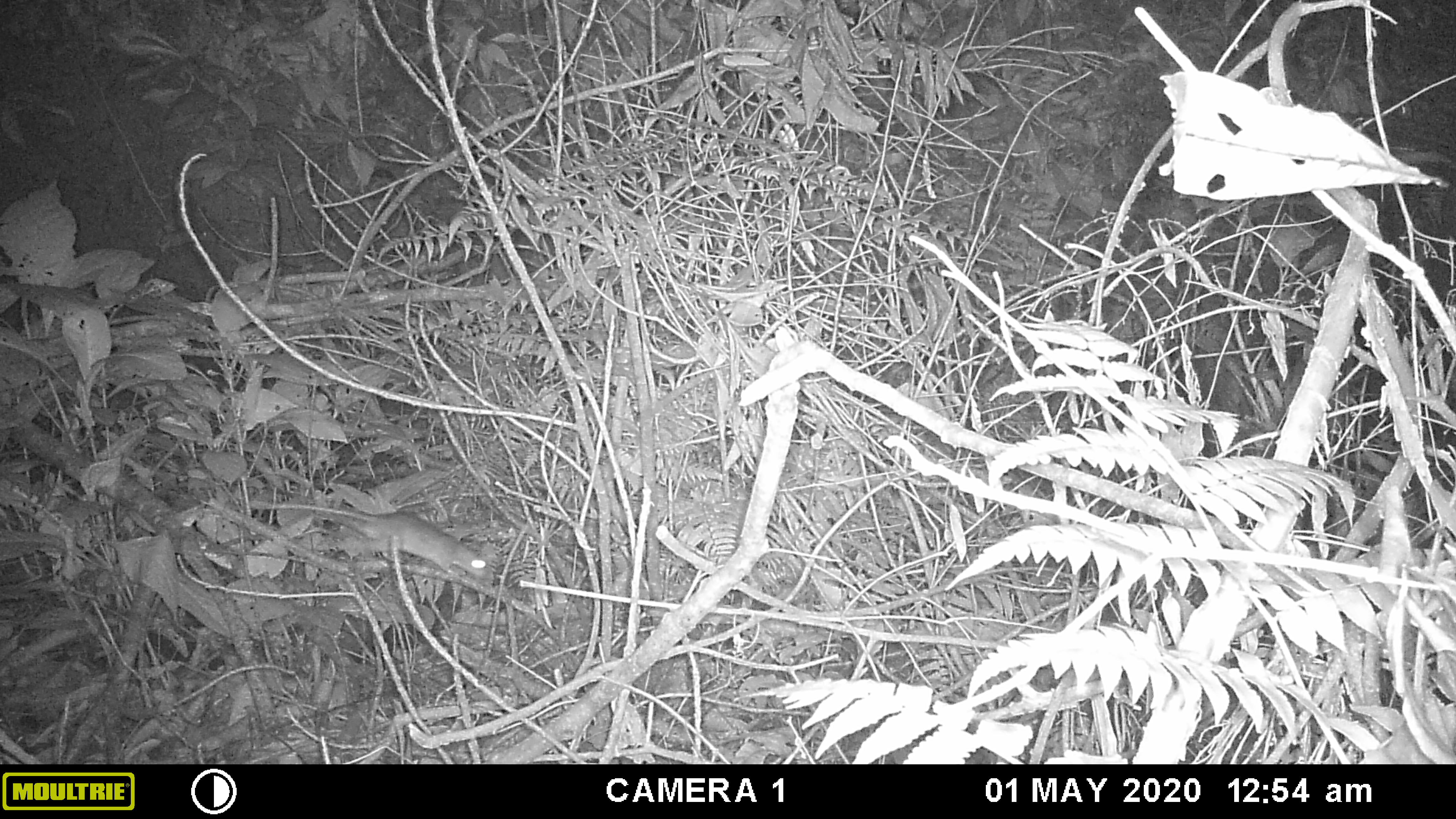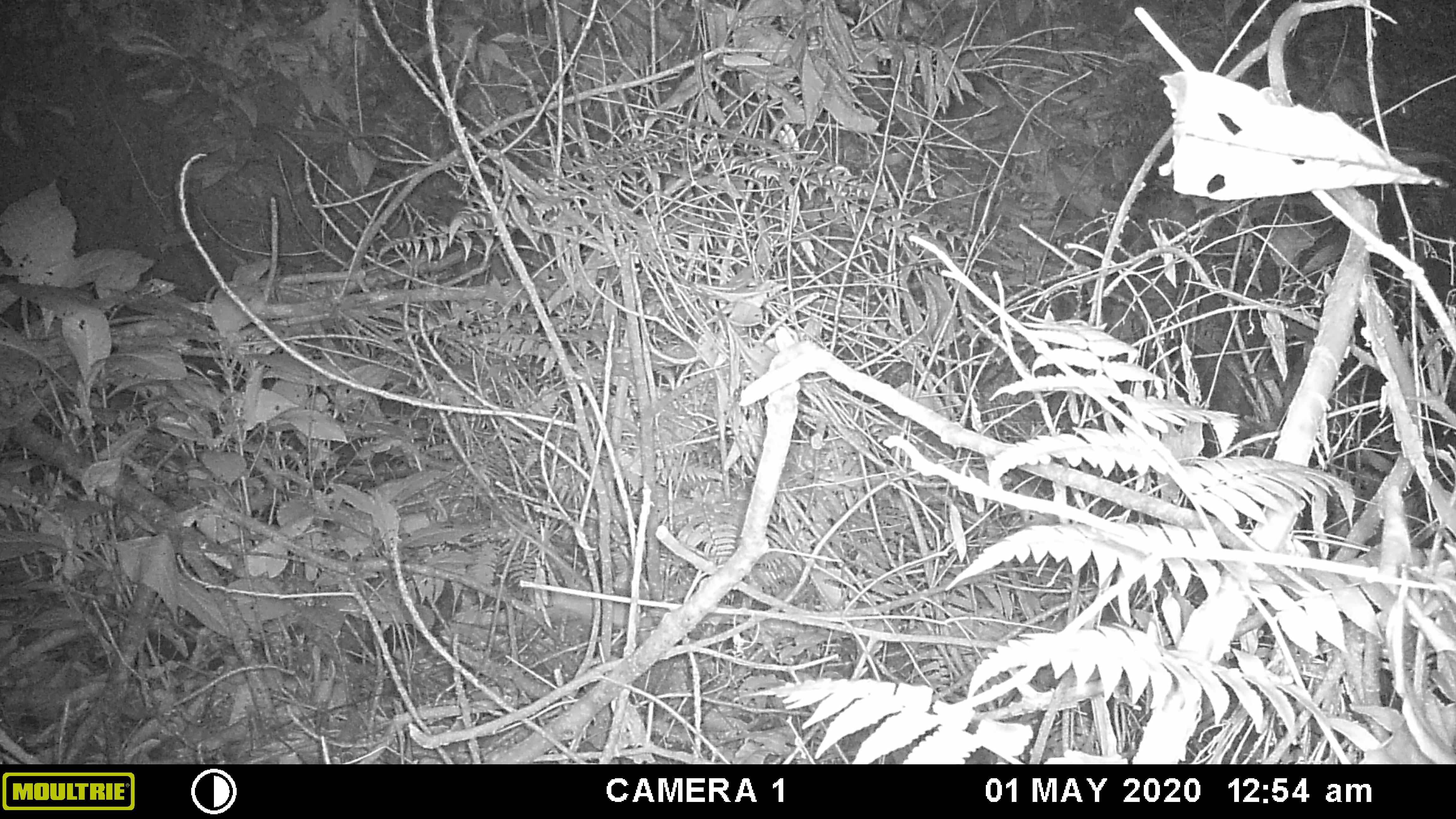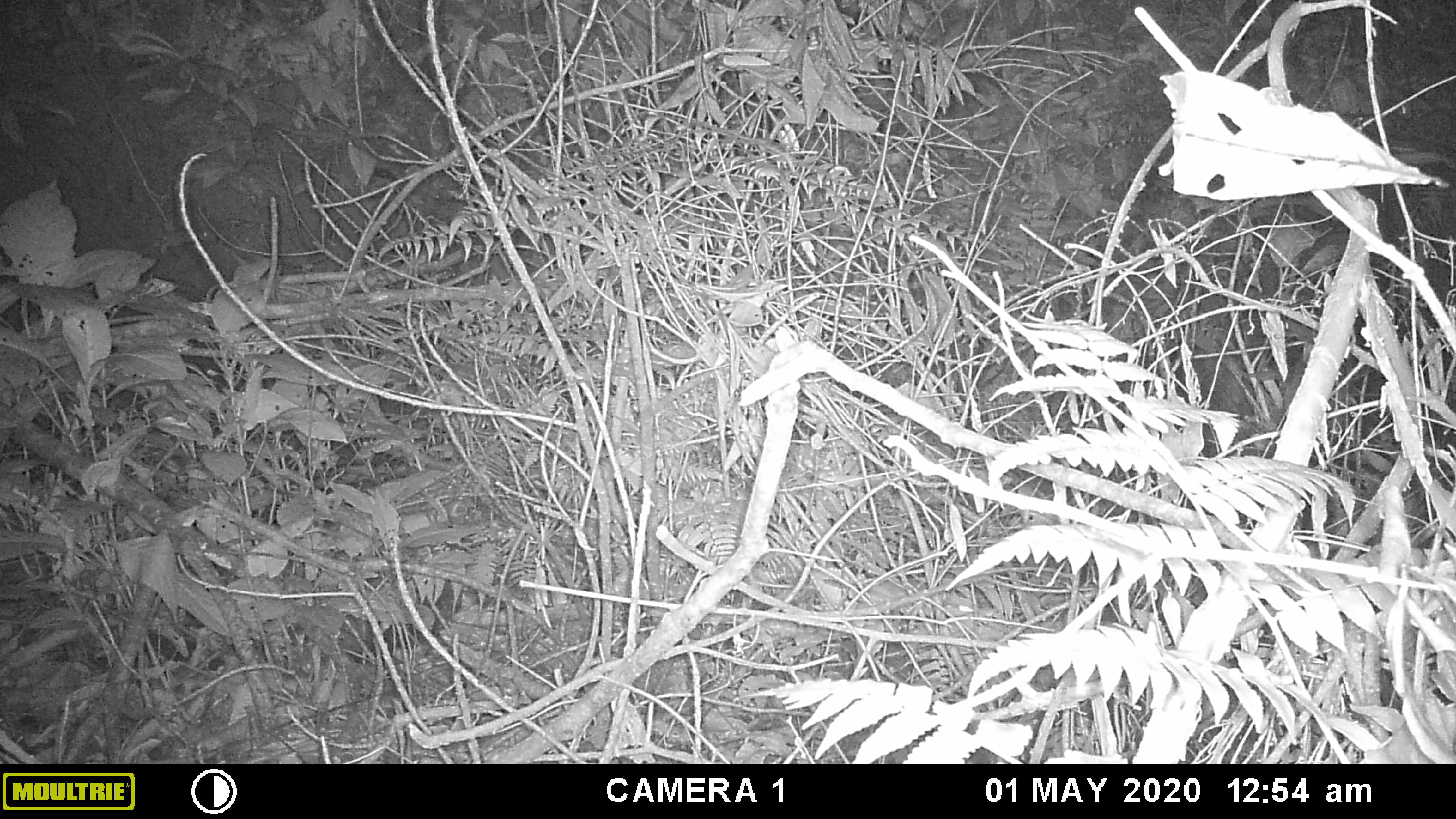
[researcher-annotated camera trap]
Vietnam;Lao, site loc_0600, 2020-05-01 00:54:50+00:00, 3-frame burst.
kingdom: Animalia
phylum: Chordata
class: Mammalia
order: Rodentia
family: Muridae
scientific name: Muridae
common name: old-world mice and rats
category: unidentified murid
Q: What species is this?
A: Unidentified murid (old-world mice and rats) (Muridae).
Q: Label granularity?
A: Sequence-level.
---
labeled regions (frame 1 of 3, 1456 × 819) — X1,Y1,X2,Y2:
unidentified murid: 250,498,493,582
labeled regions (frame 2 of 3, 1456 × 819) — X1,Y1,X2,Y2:
unidentified murid: 547,591,629,629